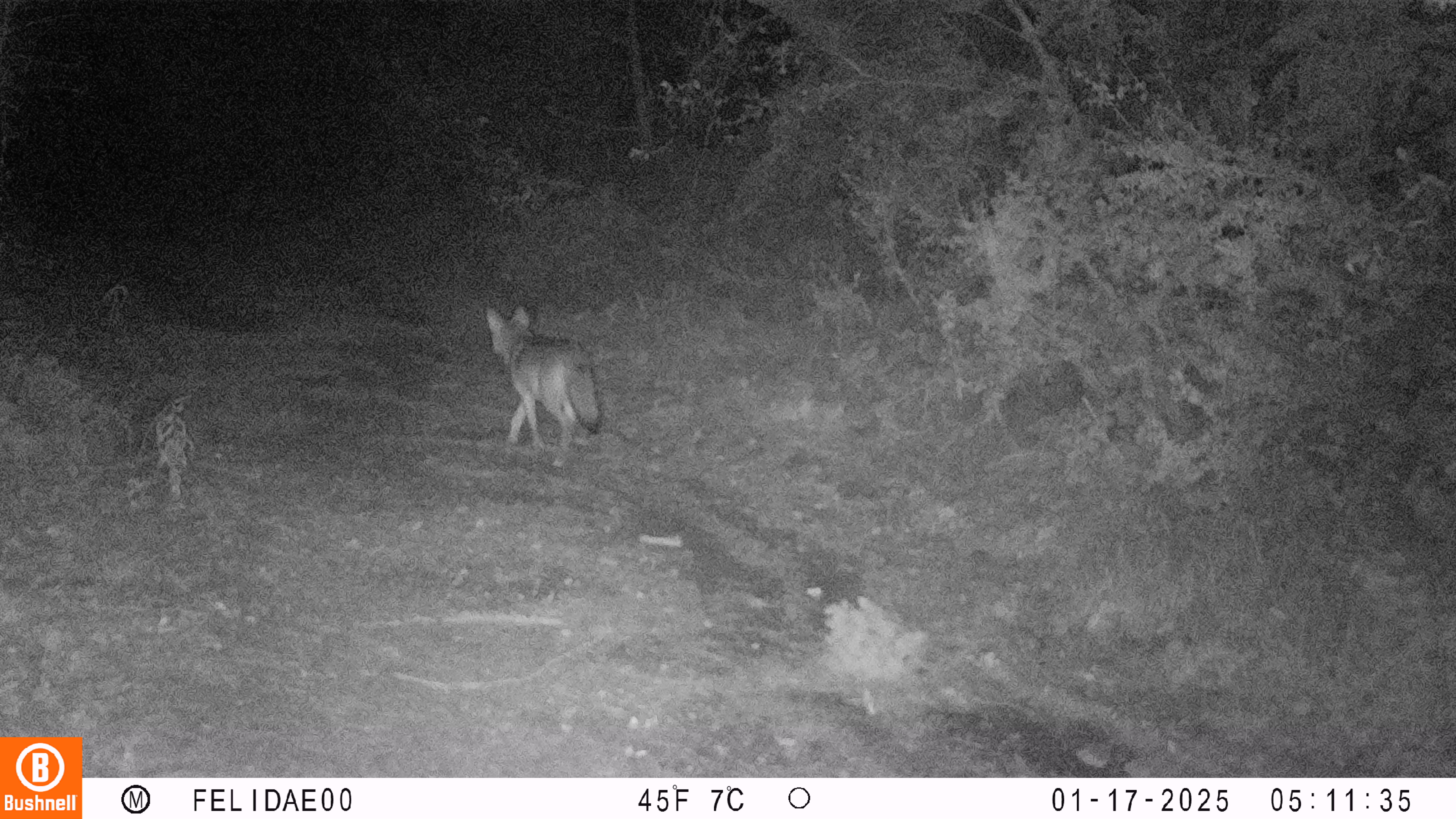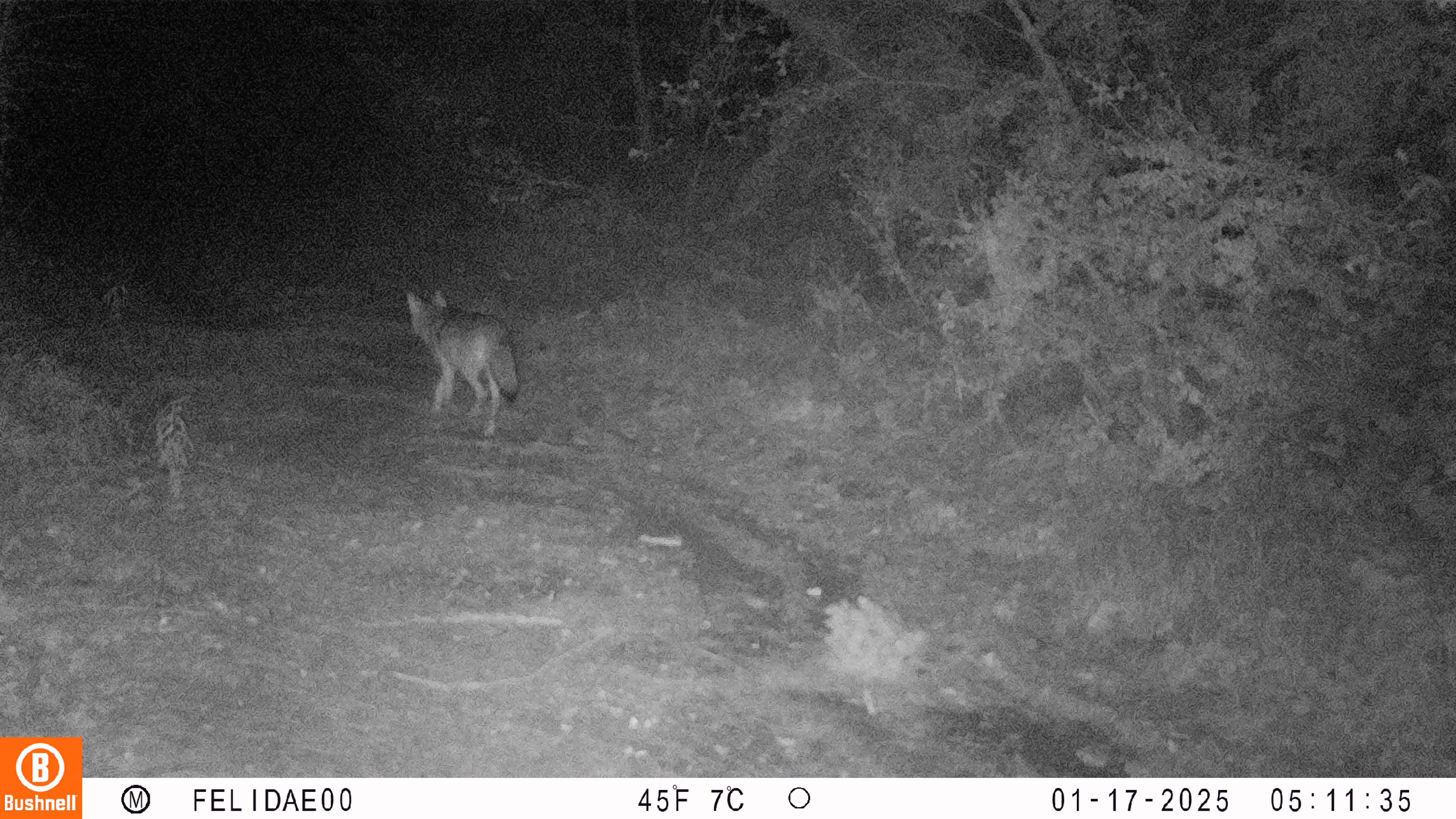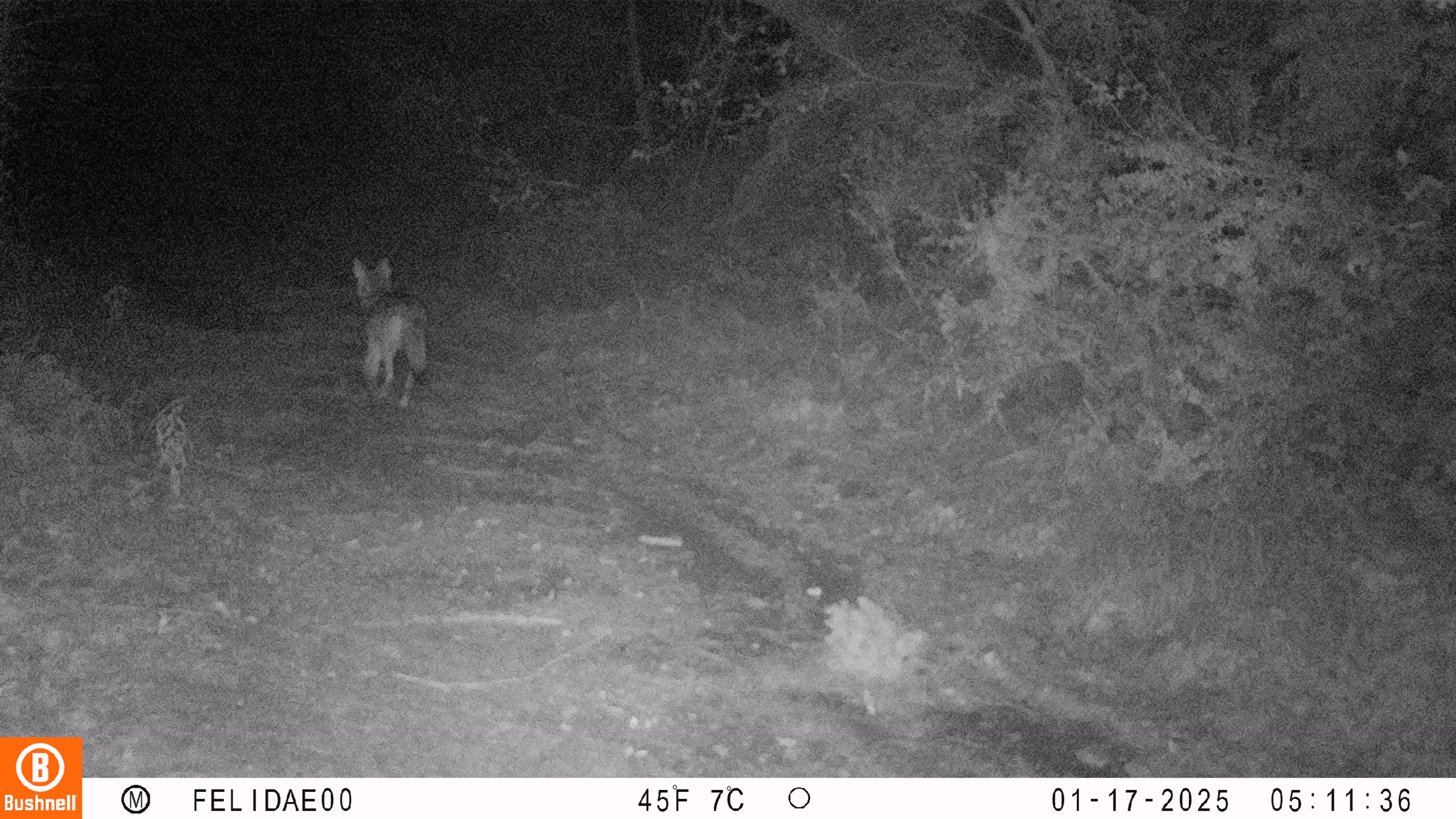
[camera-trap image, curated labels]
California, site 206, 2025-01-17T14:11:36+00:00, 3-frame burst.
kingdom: Animalia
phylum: Chordata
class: Mammalia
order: Carnivora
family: Canidae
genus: Canis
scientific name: Canis latrans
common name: coyote